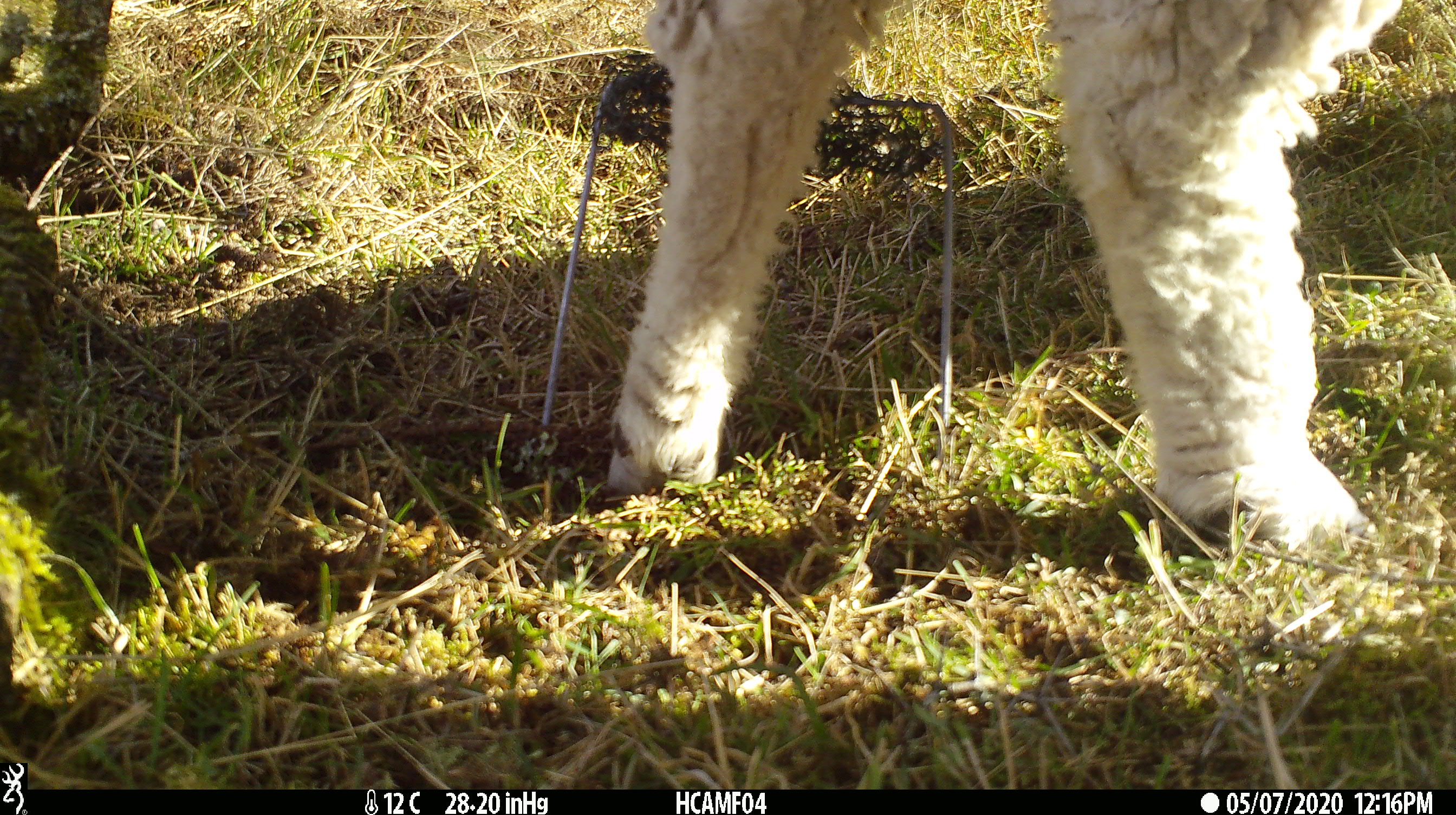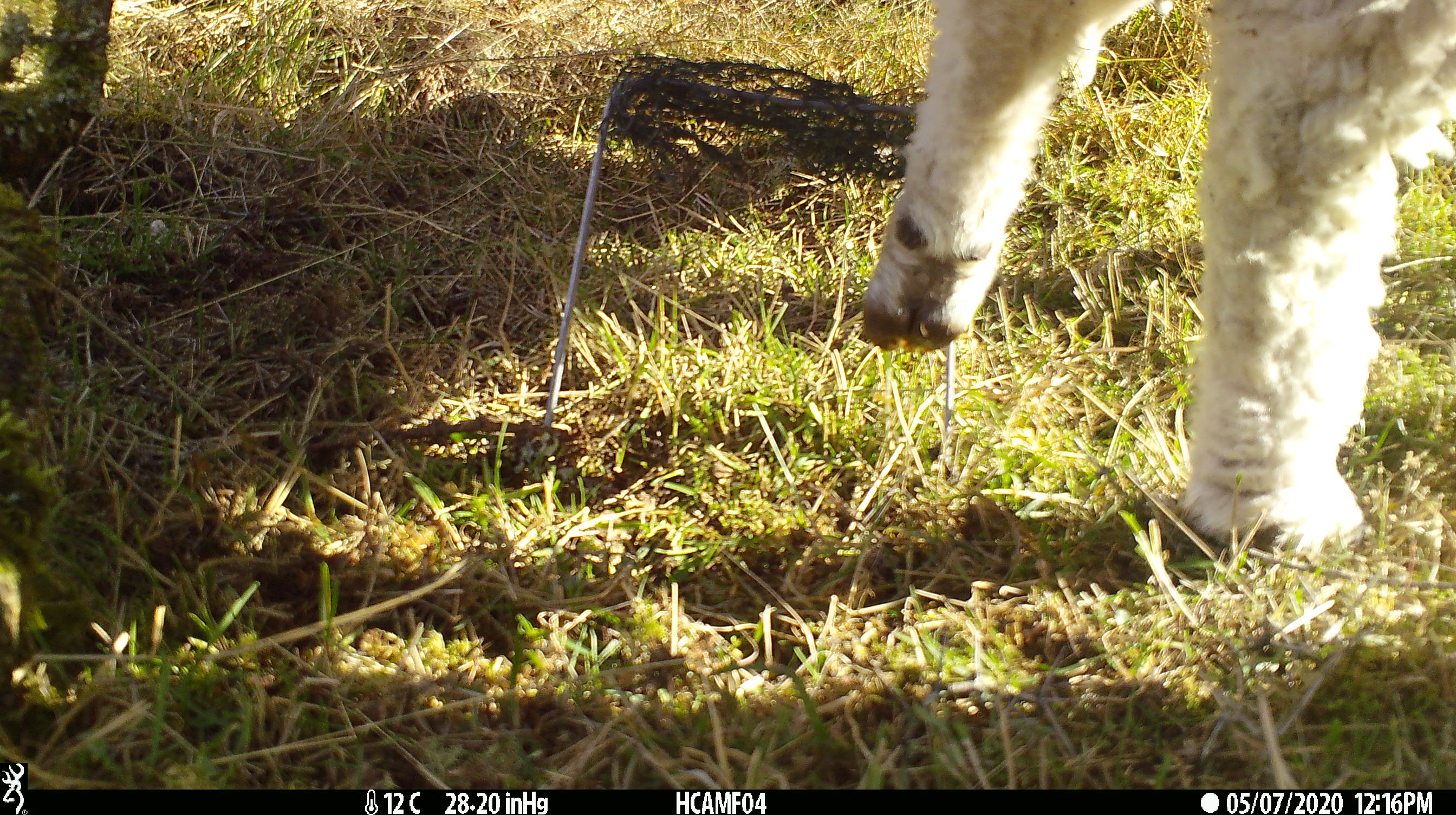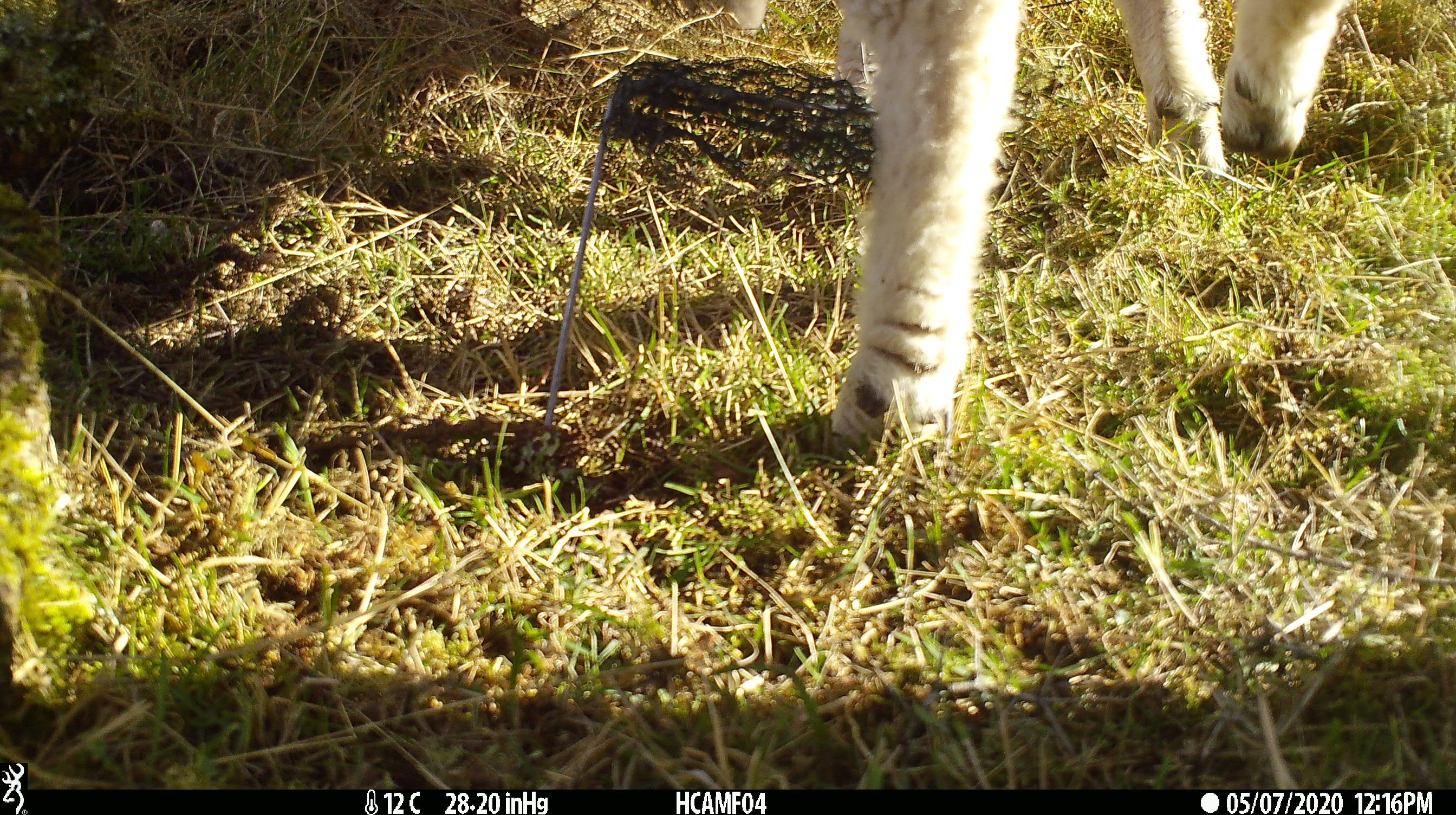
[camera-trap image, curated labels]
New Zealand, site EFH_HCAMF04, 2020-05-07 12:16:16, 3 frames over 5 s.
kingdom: Animalia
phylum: Chordata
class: Mammalia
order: Artiodactyla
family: Bovidae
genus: Ovis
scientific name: Ovis aries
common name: domestic sheep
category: sheep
Sheep (domestic sheep) (Ovis aries).